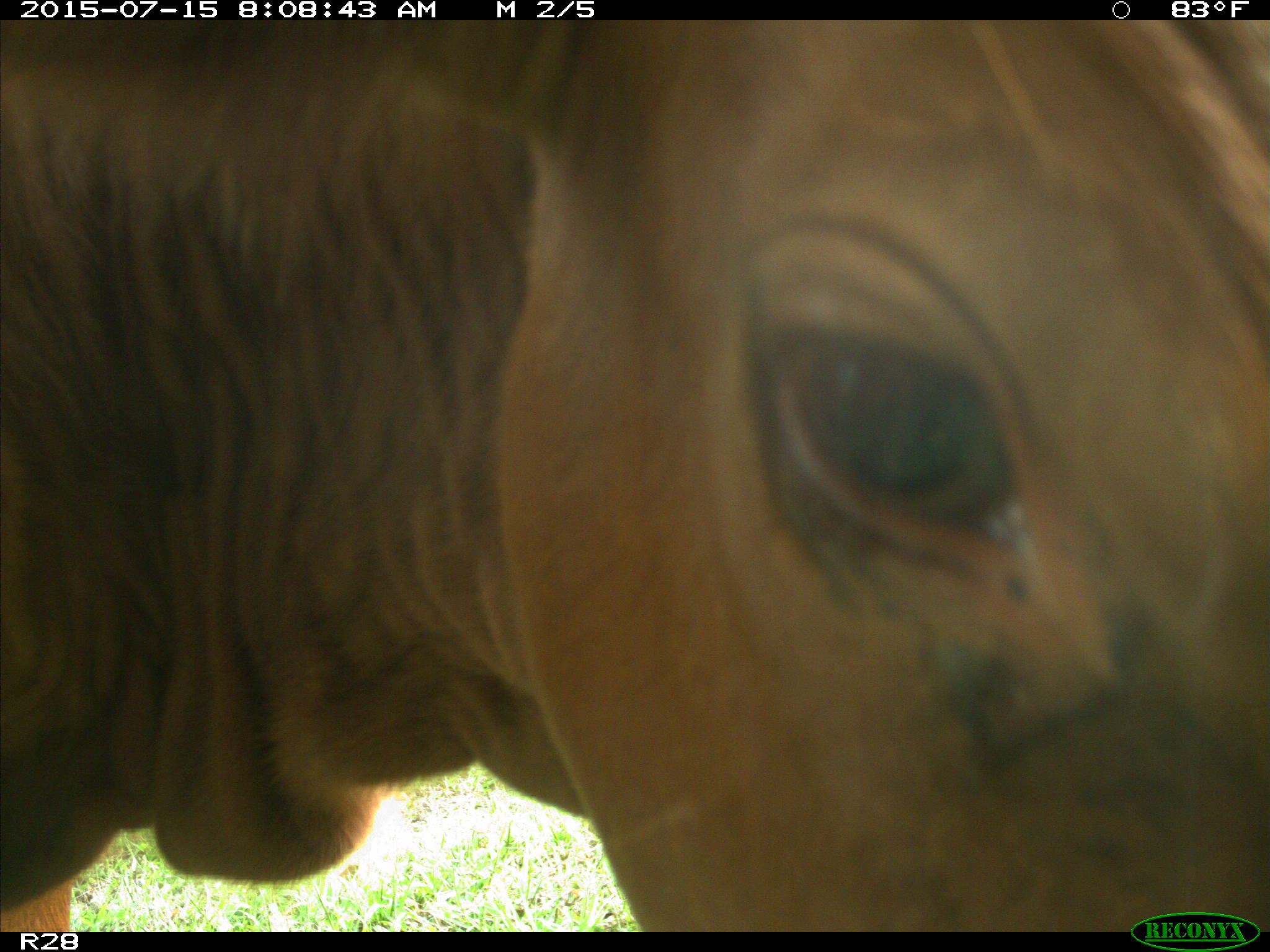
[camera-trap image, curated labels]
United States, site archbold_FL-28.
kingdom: Animalia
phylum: Chordata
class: Mammalia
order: Artiodactyla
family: Bovidae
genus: Bos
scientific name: Bos taurus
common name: domestic cow